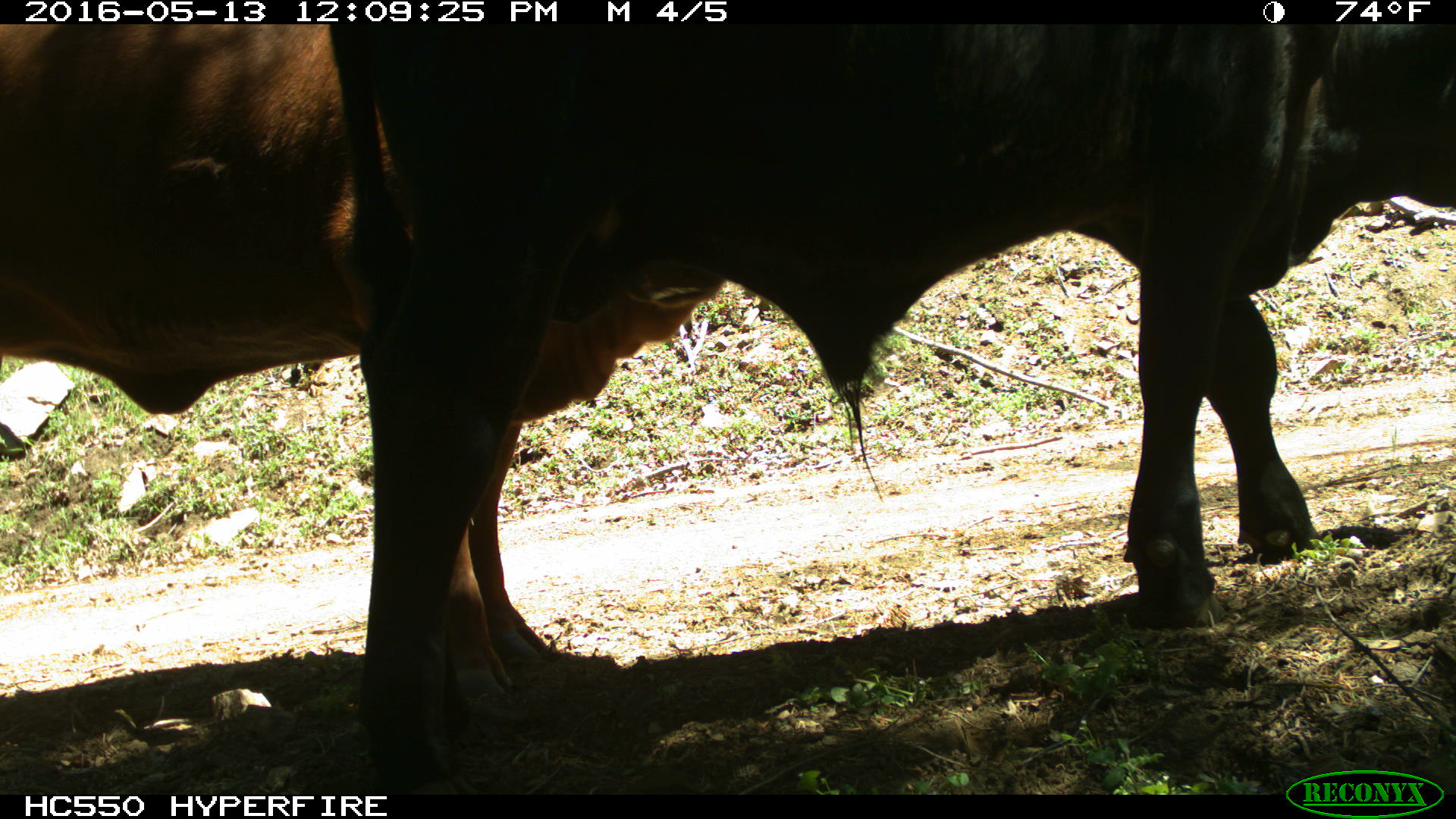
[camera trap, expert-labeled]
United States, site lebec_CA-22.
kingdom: Animalia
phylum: Chordata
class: Mammalia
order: Artiodactyla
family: Bovidae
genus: Bos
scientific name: Bos taurus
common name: domestic cow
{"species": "Bos taurus (domestic cow)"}